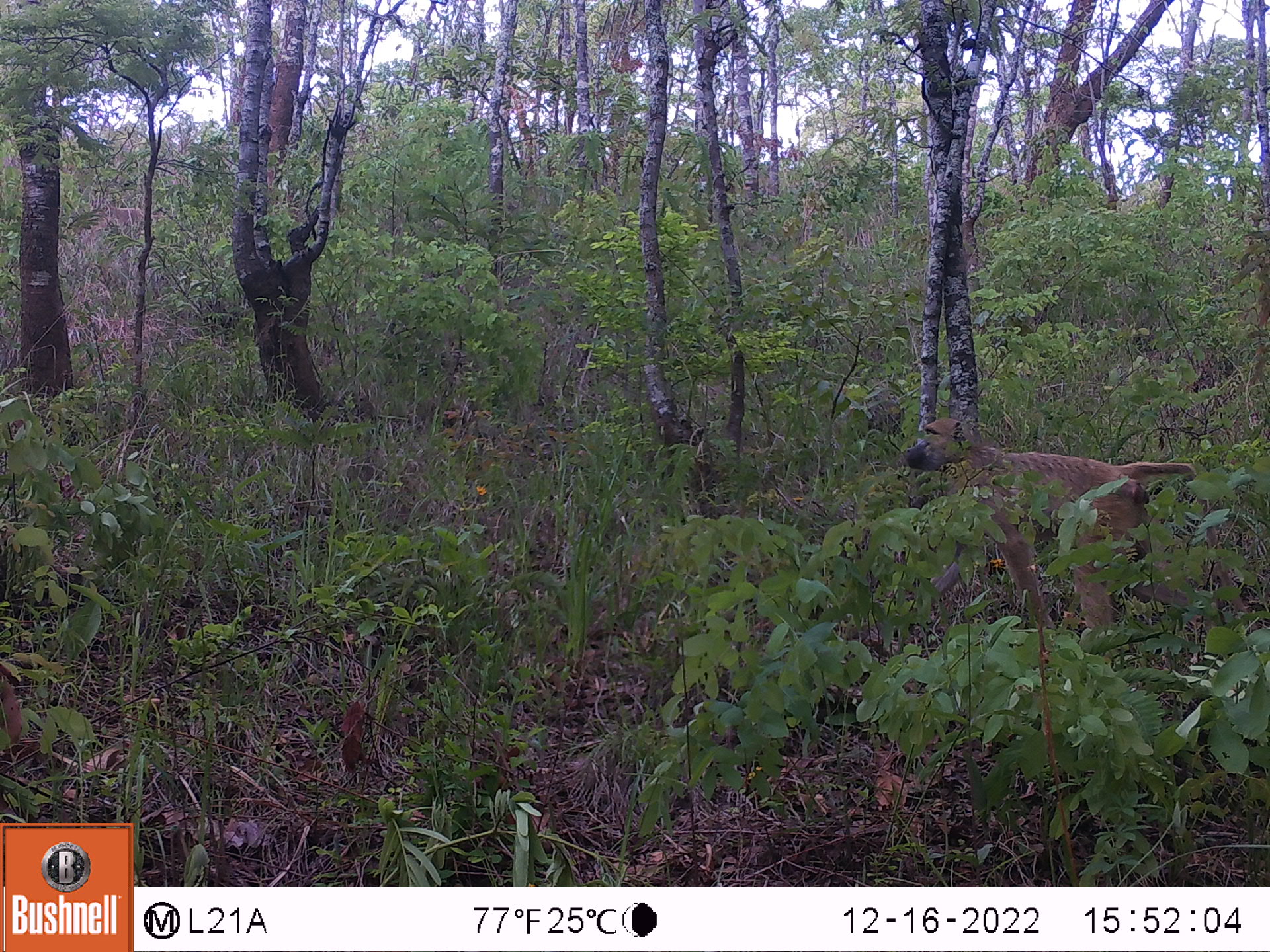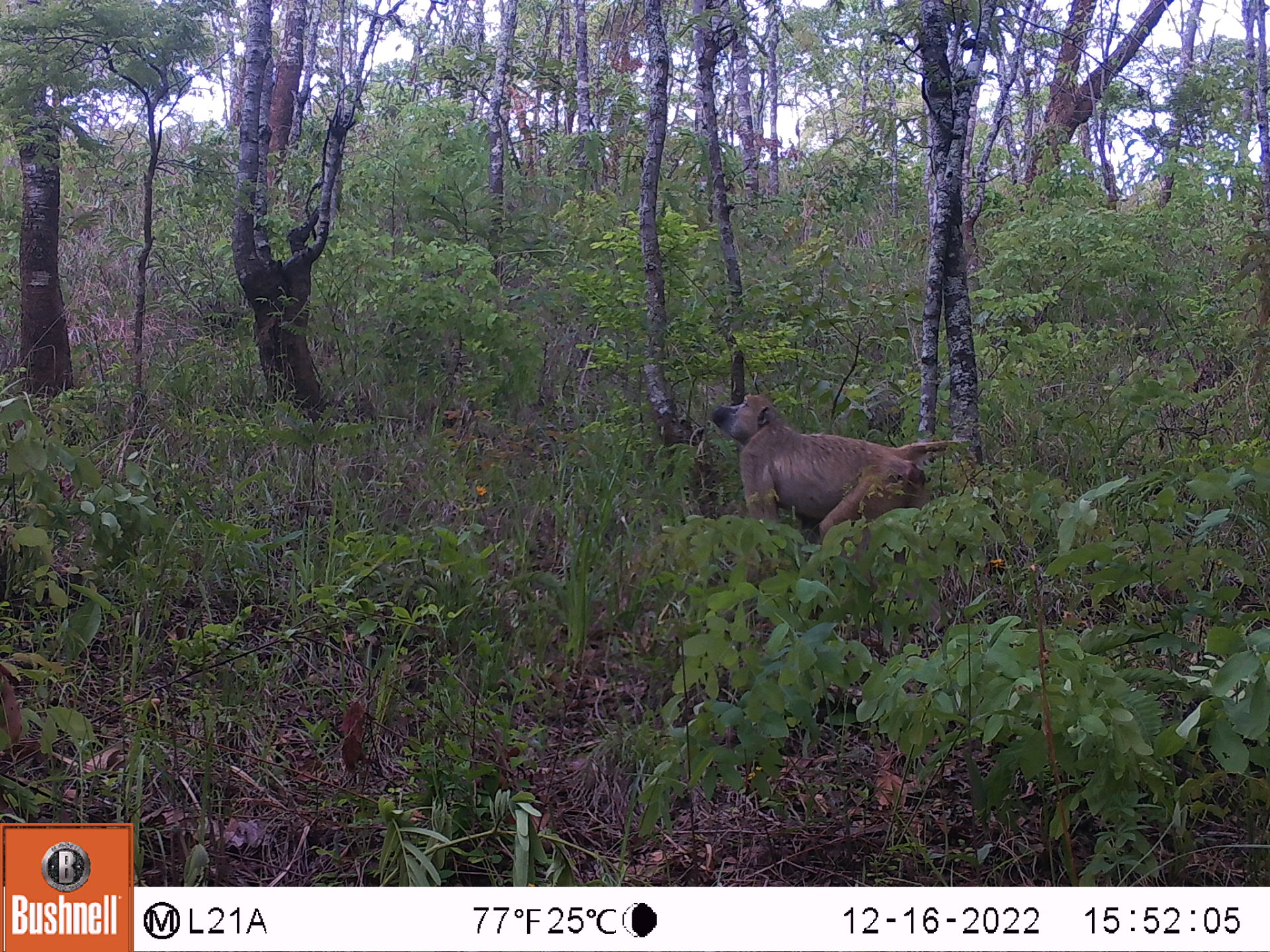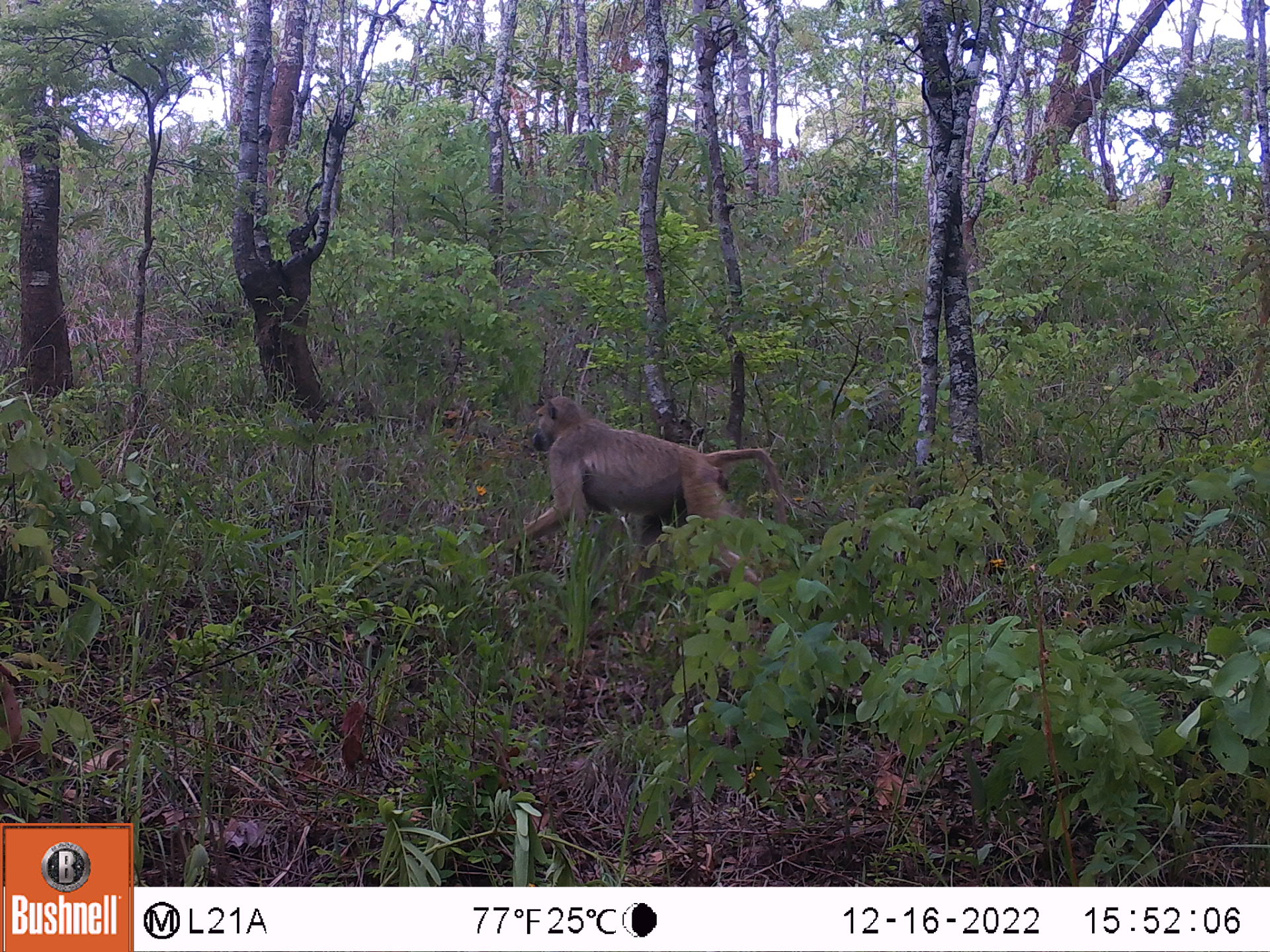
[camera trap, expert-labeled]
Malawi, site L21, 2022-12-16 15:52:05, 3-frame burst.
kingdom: Animalia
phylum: Chordata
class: Mammalia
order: Primates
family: Cercopithecidae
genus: Papio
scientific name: Papio cynocephalus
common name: yellow baboon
Yellow baboon (Papio cynocephalus), count 1.